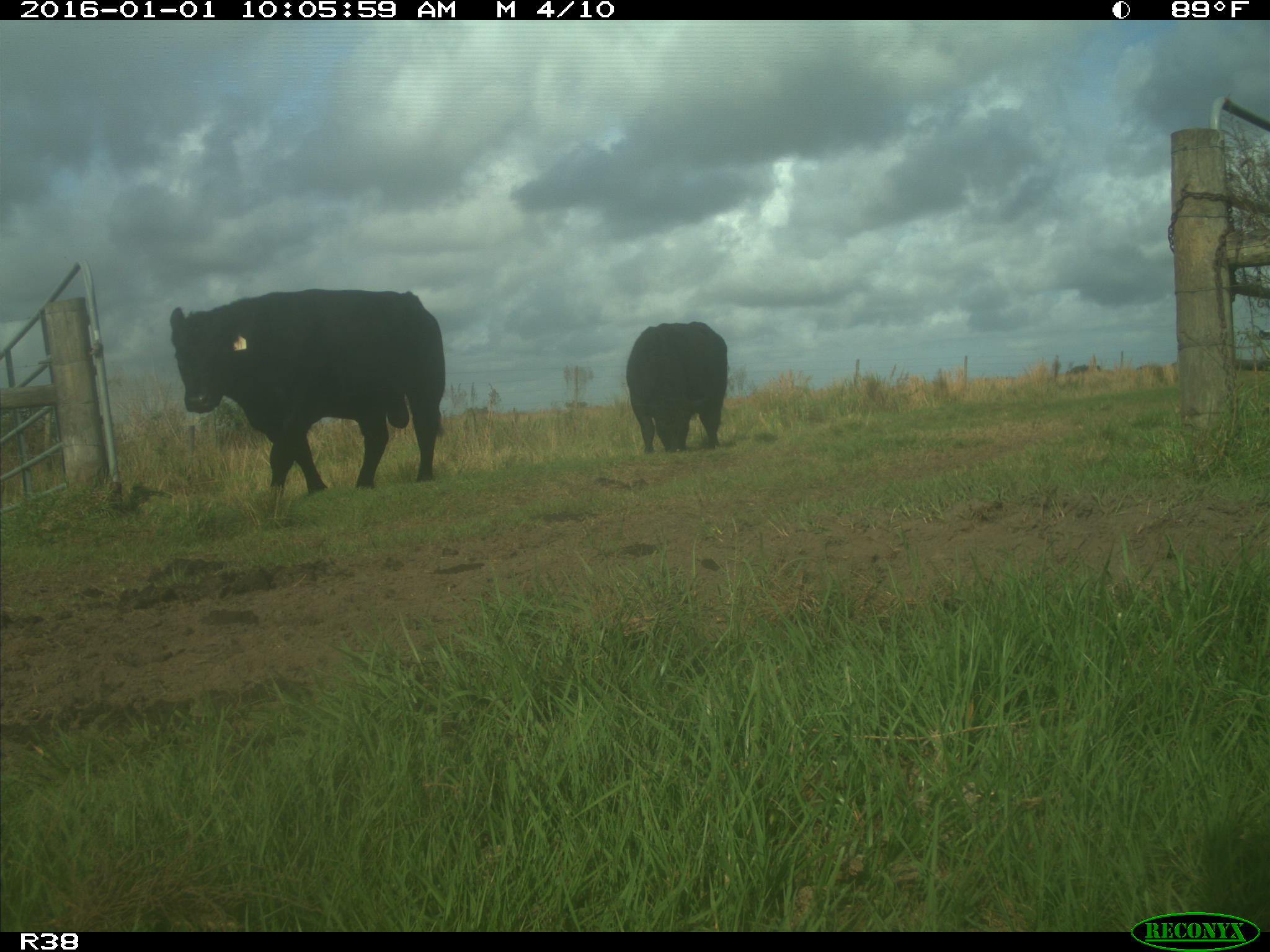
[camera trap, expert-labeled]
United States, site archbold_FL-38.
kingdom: Animalia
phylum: Chordata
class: Mammalia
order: Artiodactyla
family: Bovidae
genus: Bos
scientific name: Bos taurus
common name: domestic cow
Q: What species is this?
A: Bos taurus (domestic cow).